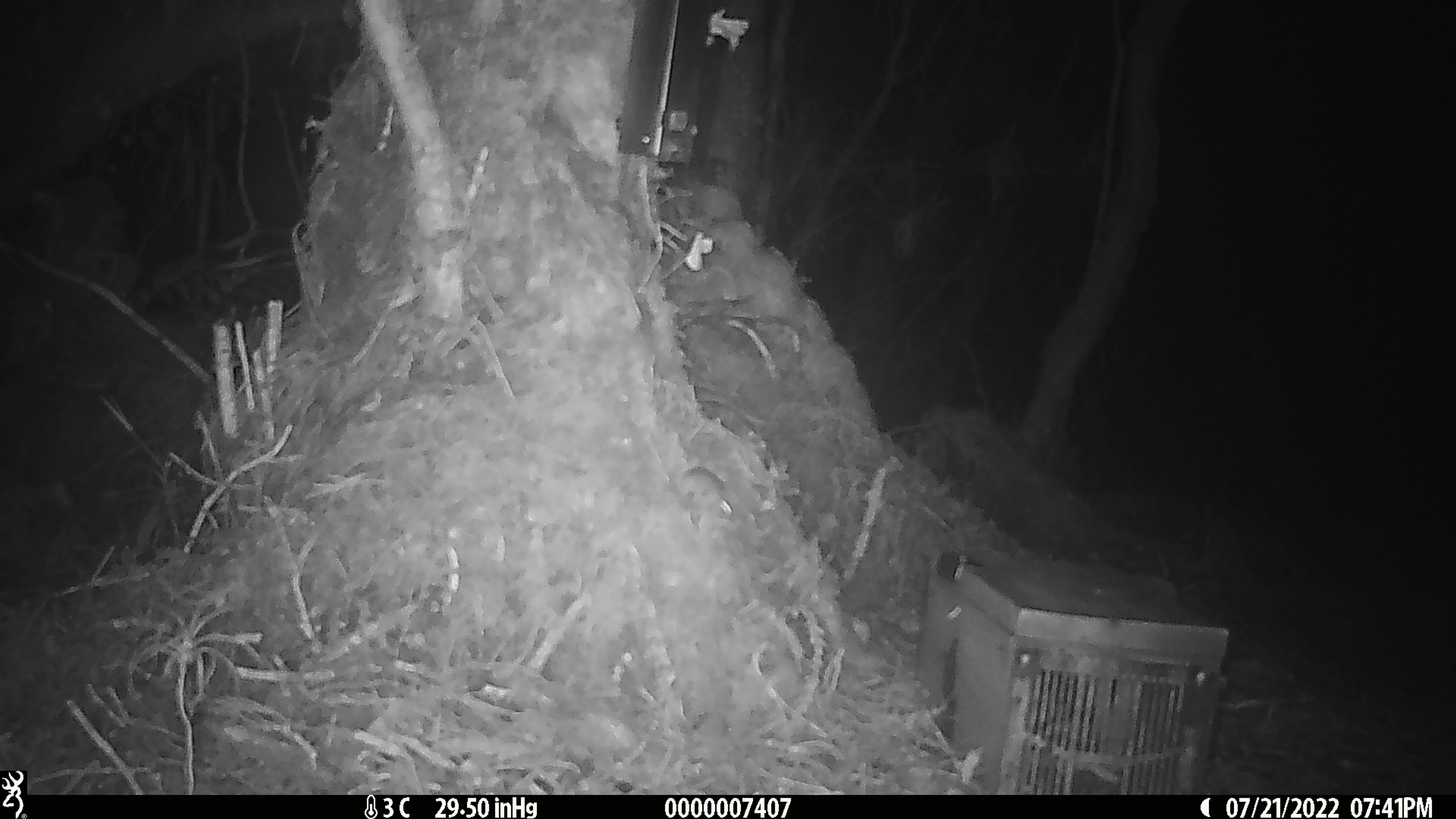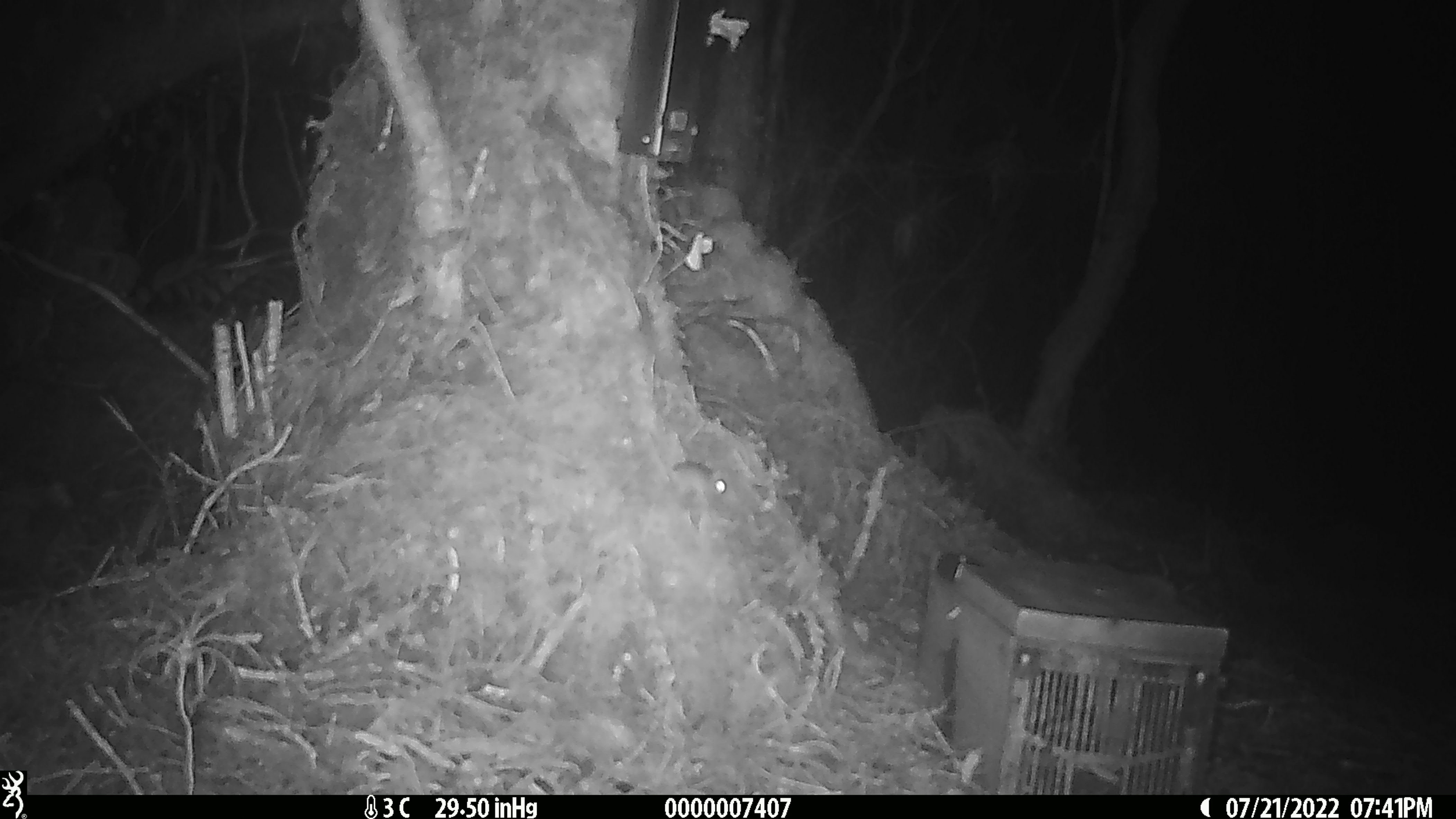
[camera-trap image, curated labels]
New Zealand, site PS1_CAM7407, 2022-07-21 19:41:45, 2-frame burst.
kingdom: Animalia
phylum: Chordata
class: Mammalia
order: Rodentia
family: Muridae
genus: Mus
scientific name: Mus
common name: mouse